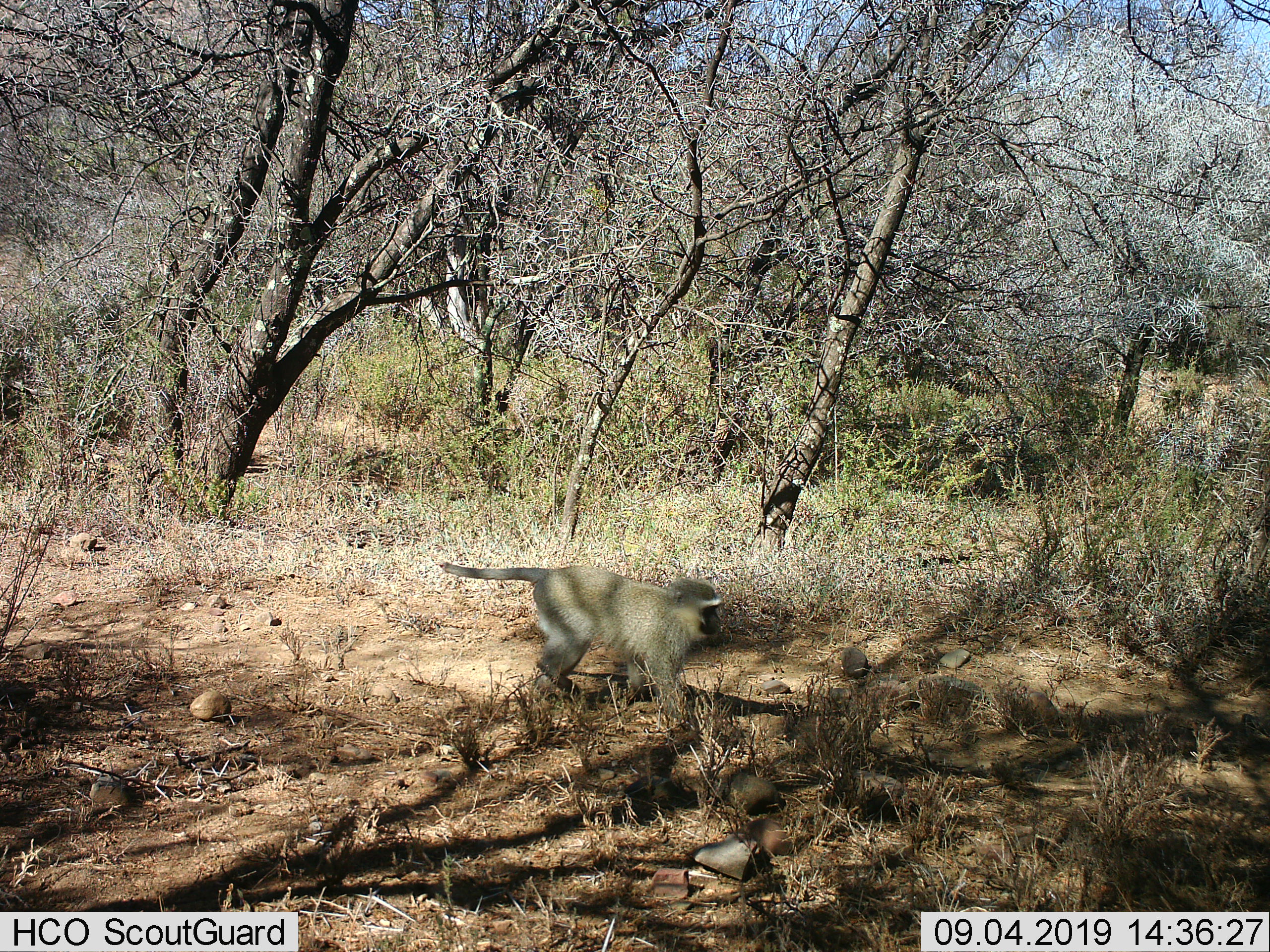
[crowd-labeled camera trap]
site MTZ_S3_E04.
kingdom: Animalia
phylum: Chordata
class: Mammalia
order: Primates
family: Cercopithecidae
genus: Chlorocebus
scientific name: Chlorocebus pygerythrus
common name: vervet monkey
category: monkeyvervet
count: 1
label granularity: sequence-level